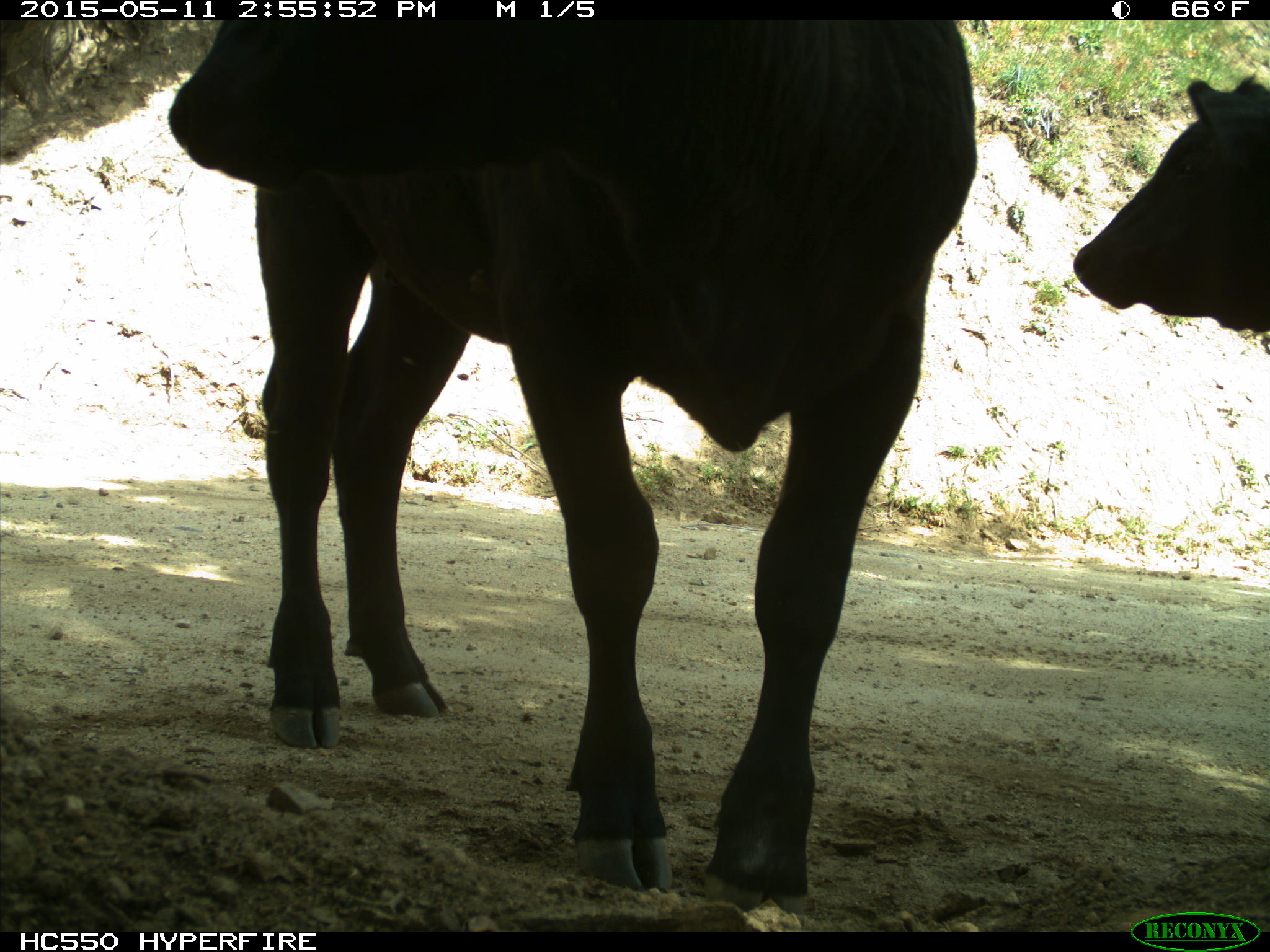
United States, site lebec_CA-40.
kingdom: Animalia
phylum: Chordata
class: Mammalia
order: Artiodactyla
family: Bovidae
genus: Bos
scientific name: Bos taurus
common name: domestic cow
Bos taurus (domestic cow).